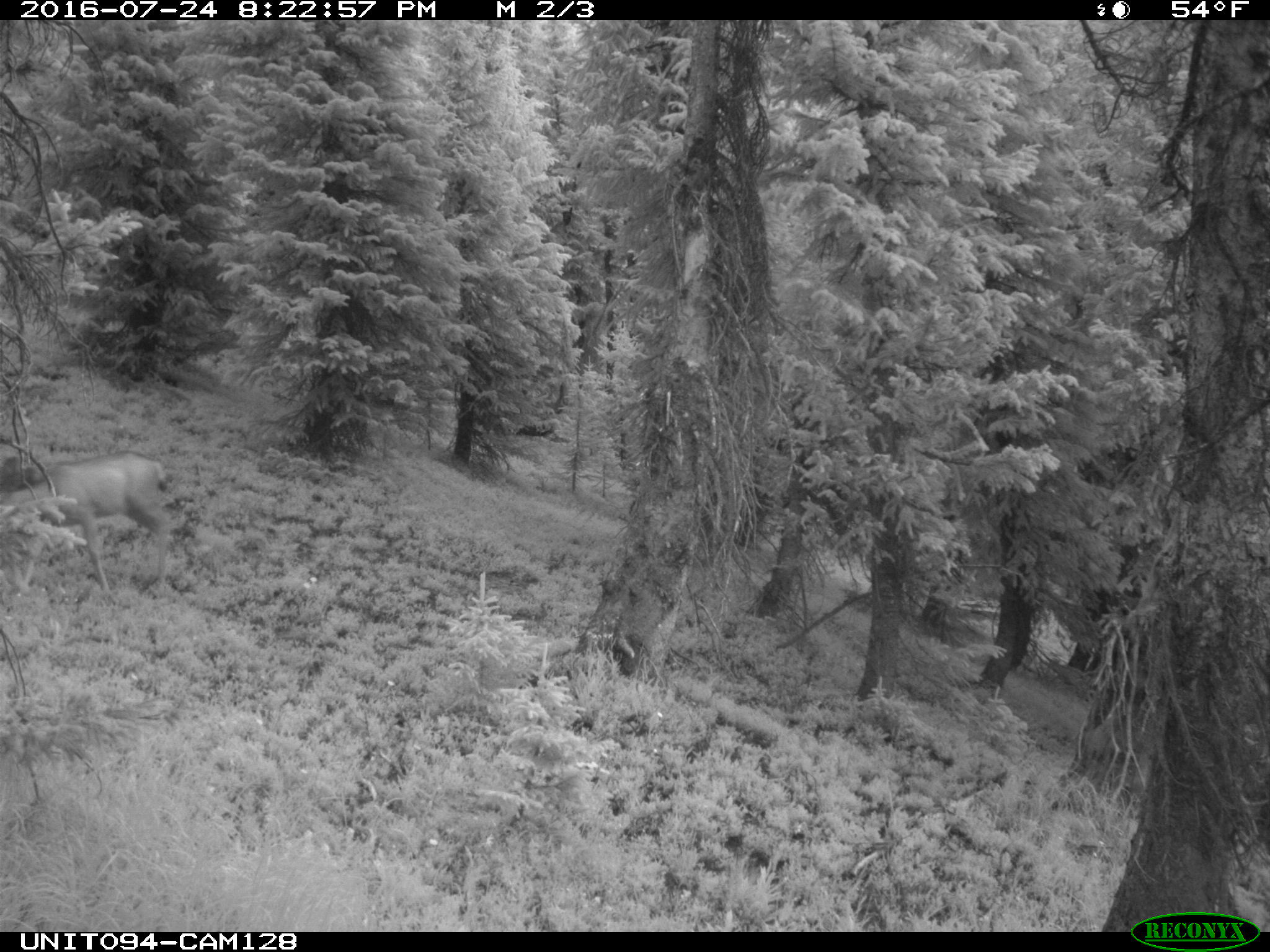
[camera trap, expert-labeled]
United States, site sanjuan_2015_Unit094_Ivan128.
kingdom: Animalia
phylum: Chordata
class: Mammalia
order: Artiodactyla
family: Cervidae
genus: Odocoileus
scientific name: Odocoileus hemionus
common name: mule deer